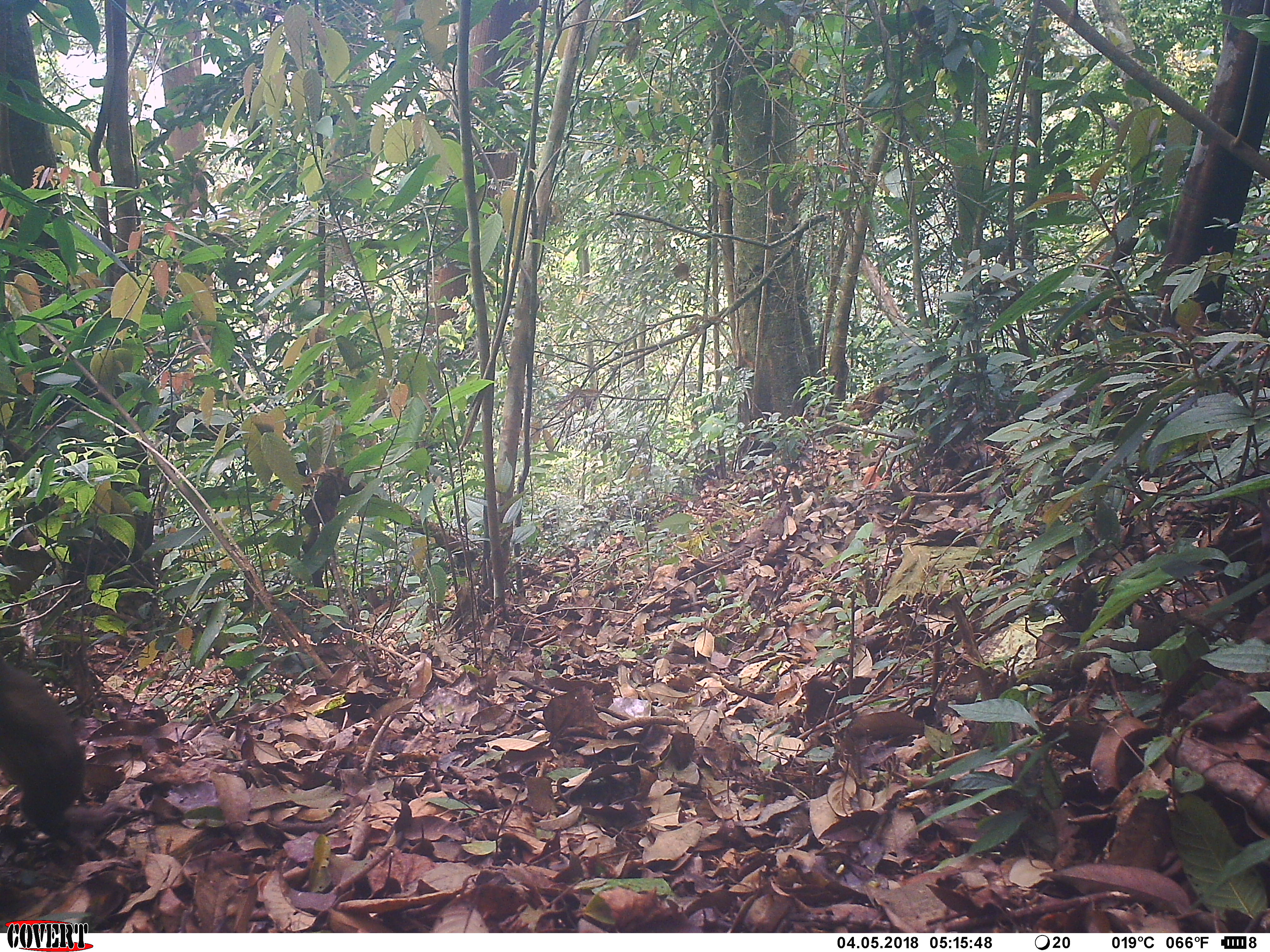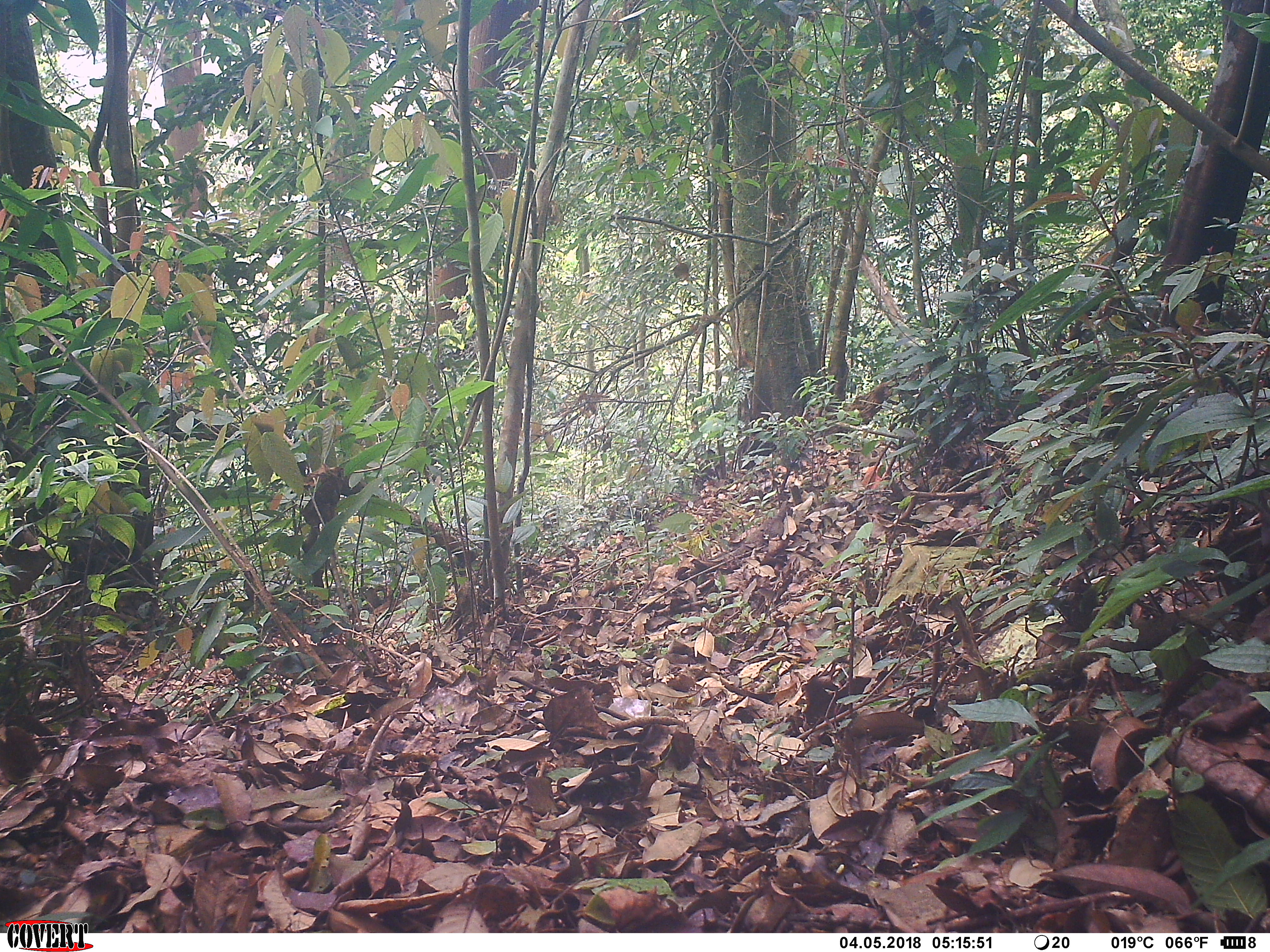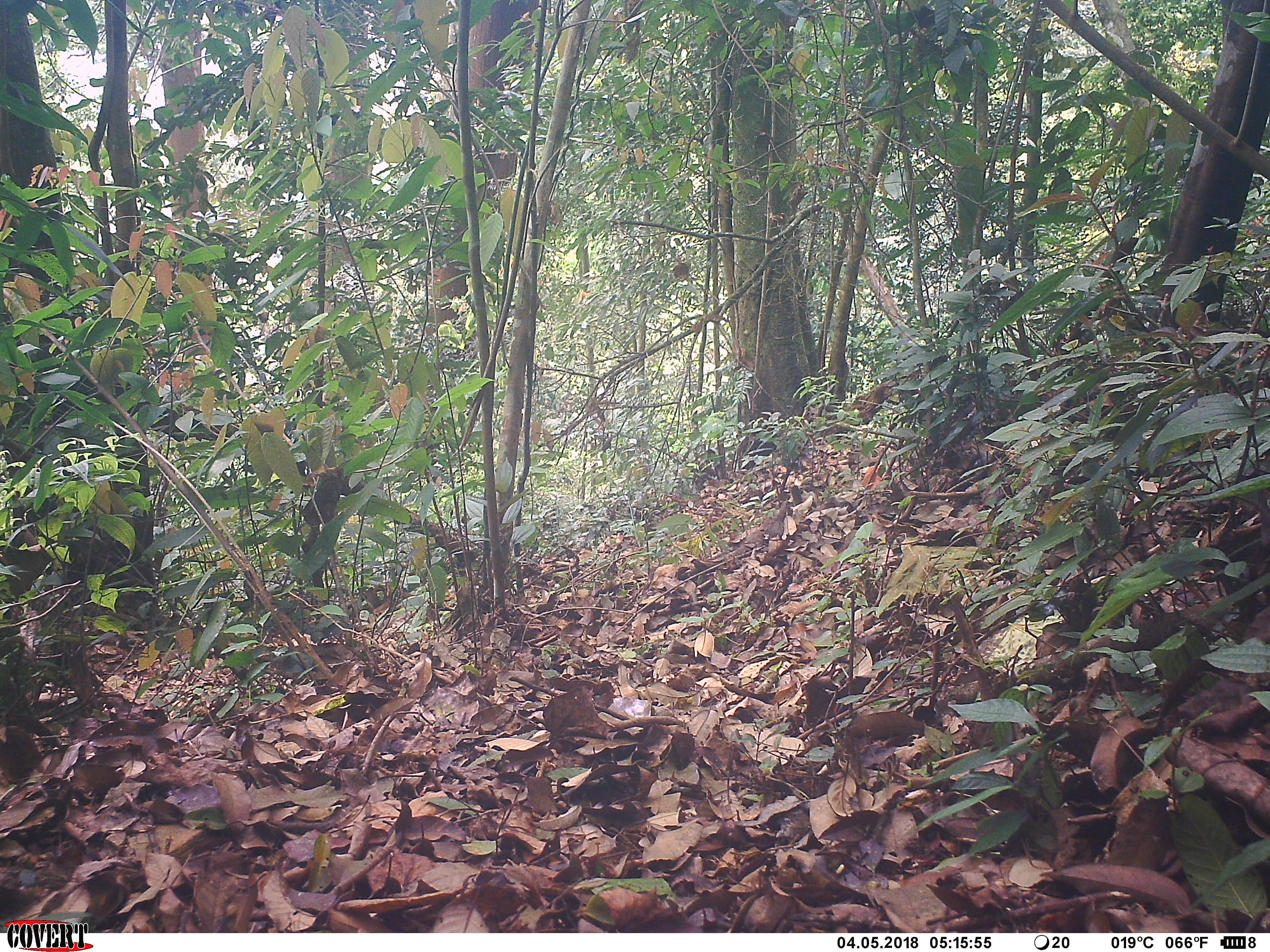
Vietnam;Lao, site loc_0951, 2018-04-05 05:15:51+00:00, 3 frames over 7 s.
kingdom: Animalia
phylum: Chordata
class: Mammalia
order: Primates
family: Cercopithecidae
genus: Macaca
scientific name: Macaca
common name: macaque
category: unidentified macaque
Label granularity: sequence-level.